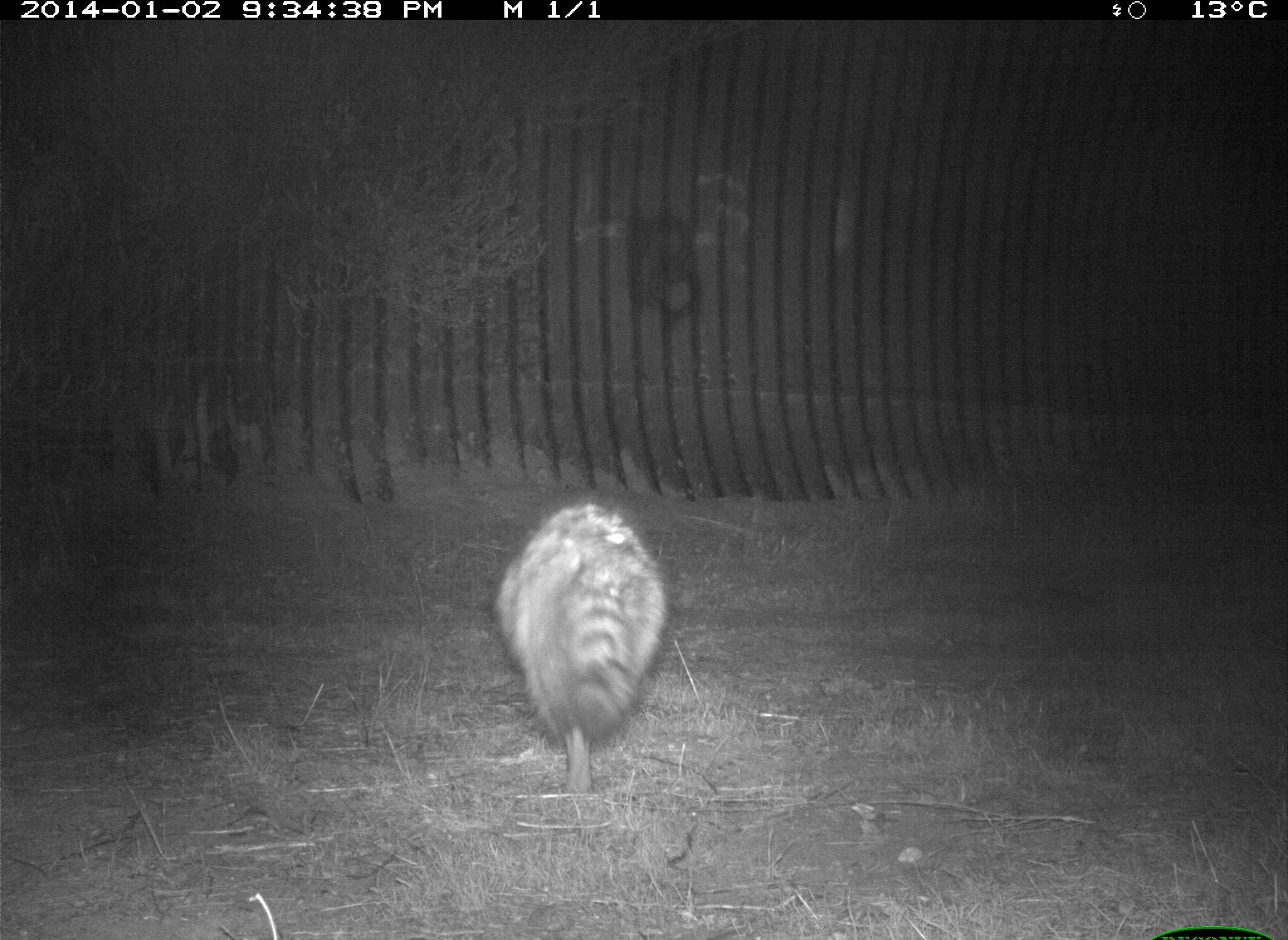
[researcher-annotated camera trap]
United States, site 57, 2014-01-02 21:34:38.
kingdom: Animalia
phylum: Chordata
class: Mammalia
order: Carnivora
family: Procyonidae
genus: Procyon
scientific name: Procyon lotor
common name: raccoon